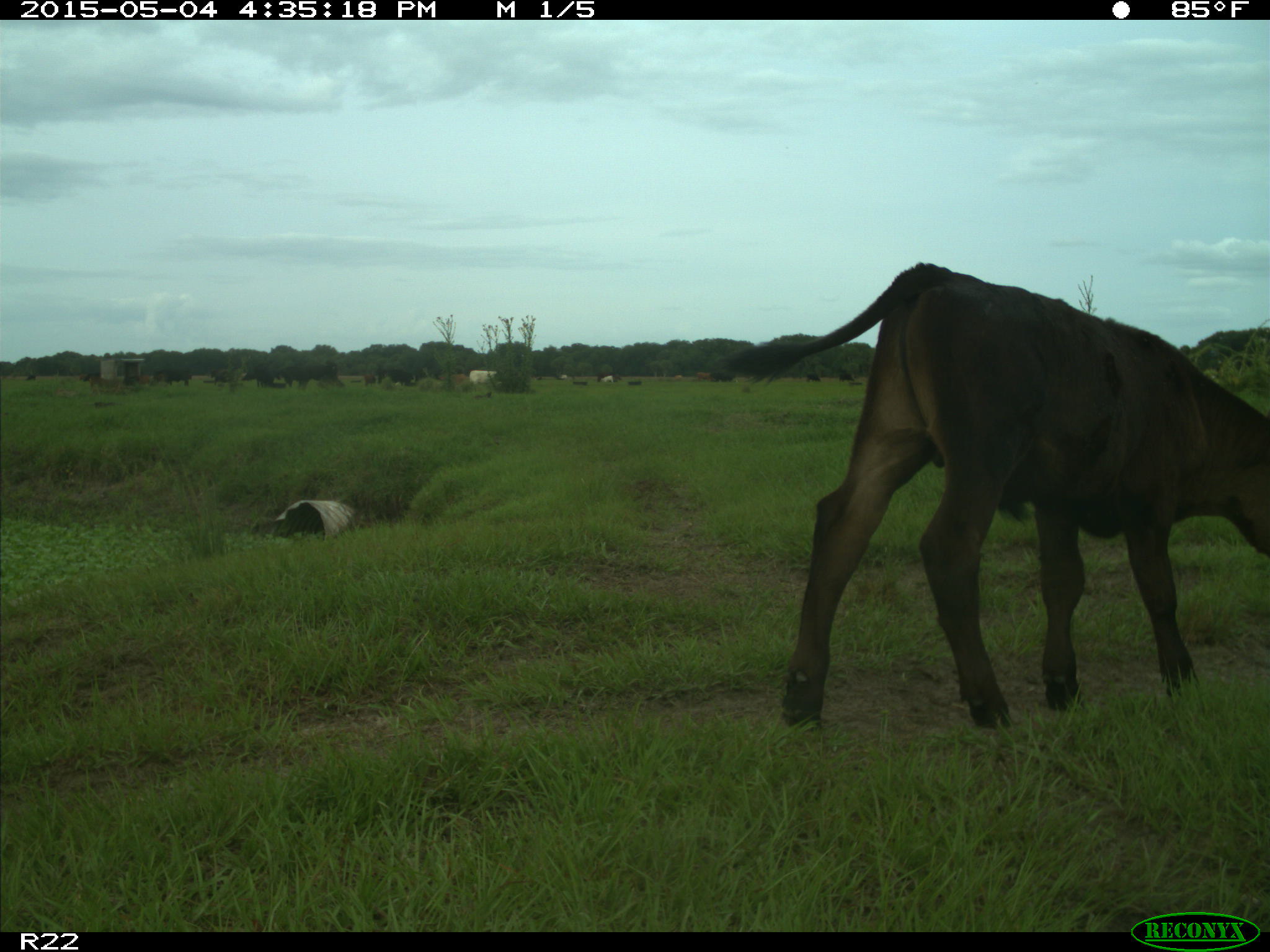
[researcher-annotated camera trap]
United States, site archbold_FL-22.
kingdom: Animalia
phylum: Chordata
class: Mammalia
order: Artiodactyla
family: Bovidae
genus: Bos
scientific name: Bos taurus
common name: domestic cow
Bos taurus (domestic cow).